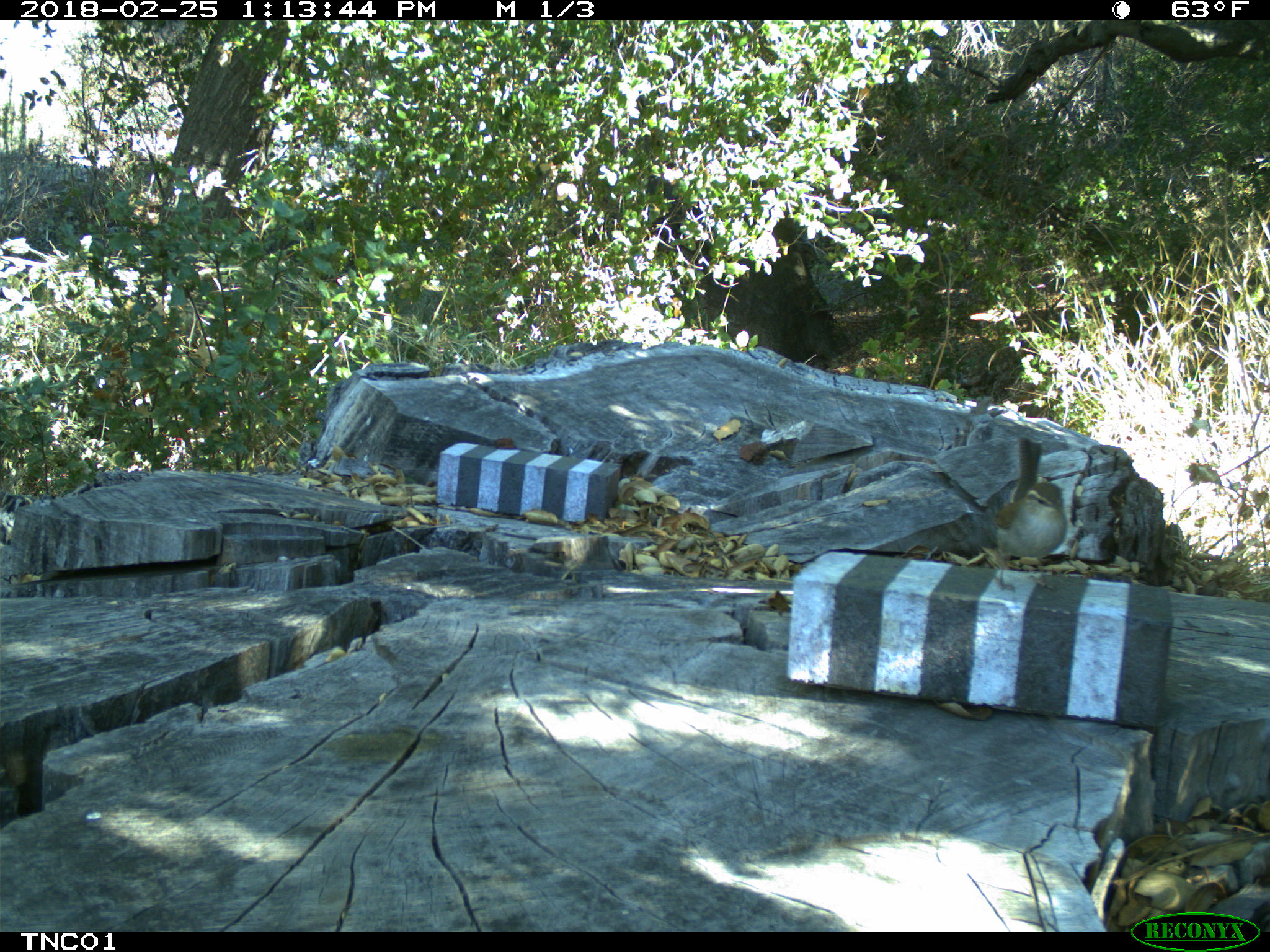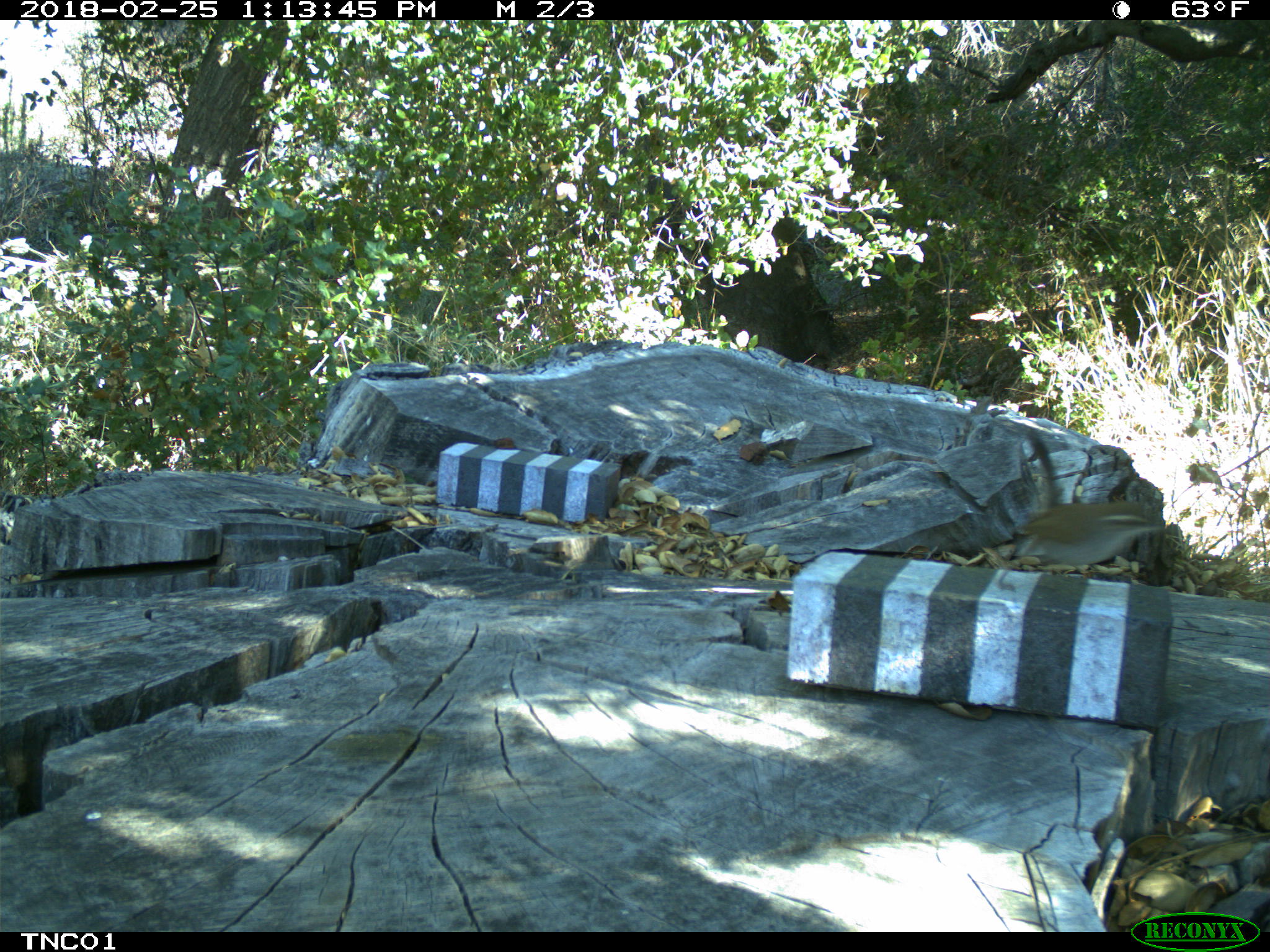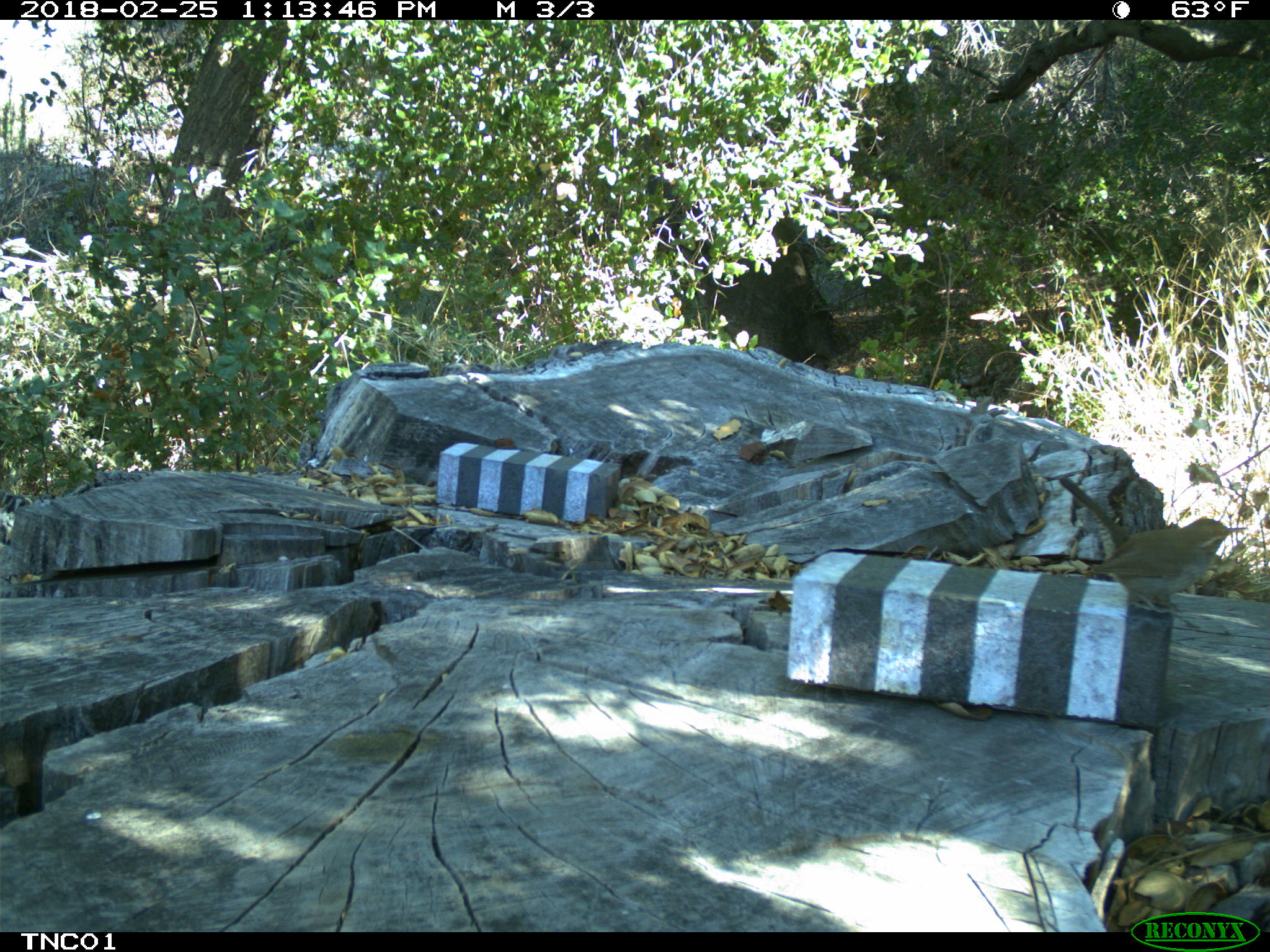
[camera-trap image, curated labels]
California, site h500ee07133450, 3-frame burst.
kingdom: Animalia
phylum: Chordata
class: Aves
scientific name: Aves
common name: bird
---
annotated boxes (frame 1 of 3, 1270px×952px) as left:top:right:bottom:
bird: 981:434:1068:593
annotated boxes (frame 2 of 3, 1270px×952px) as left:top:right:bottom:
bird: 972:502:1165:590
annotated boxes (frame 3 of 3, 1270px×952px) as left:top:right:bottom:
bird: 1085:516:1248:614